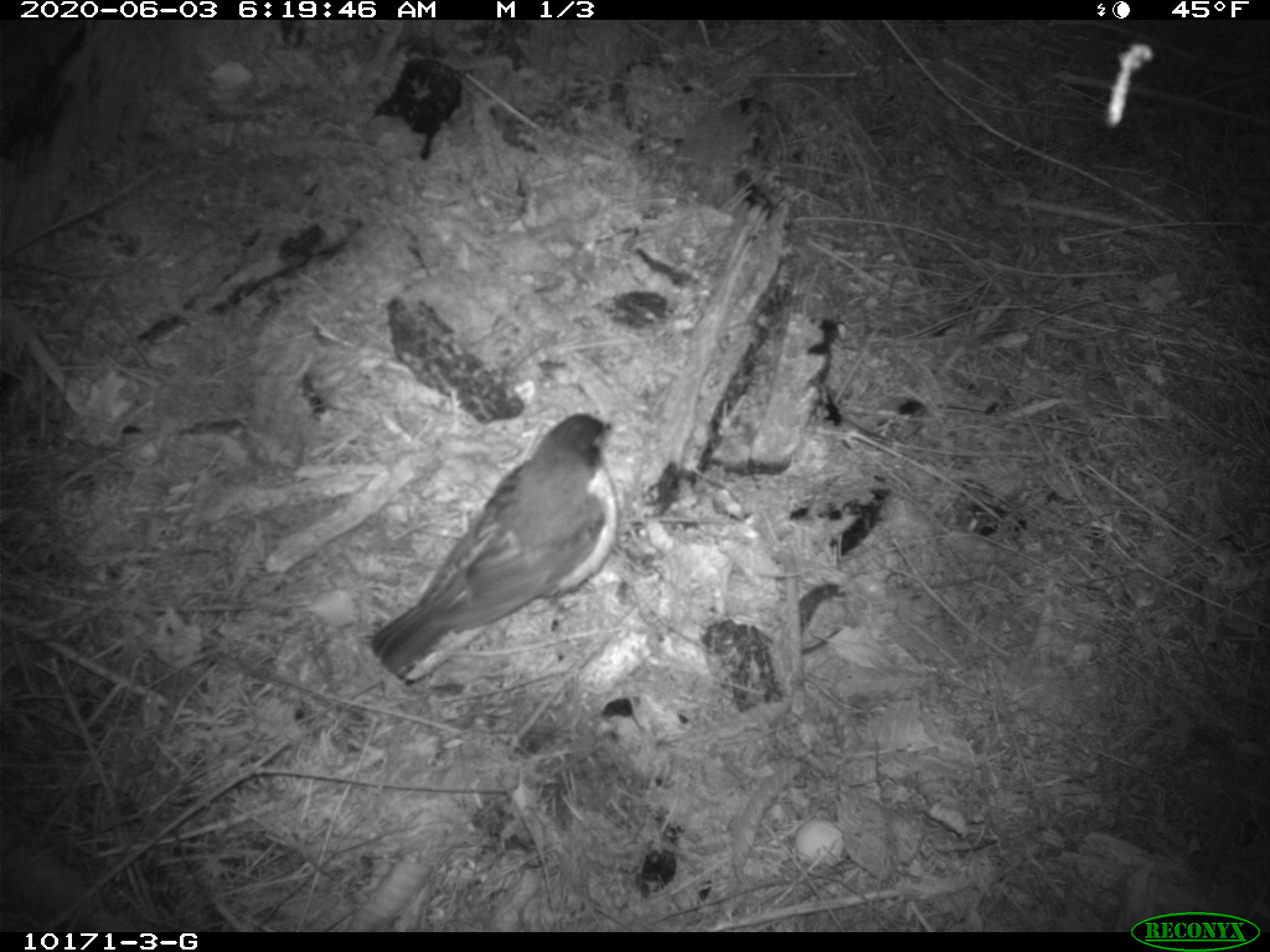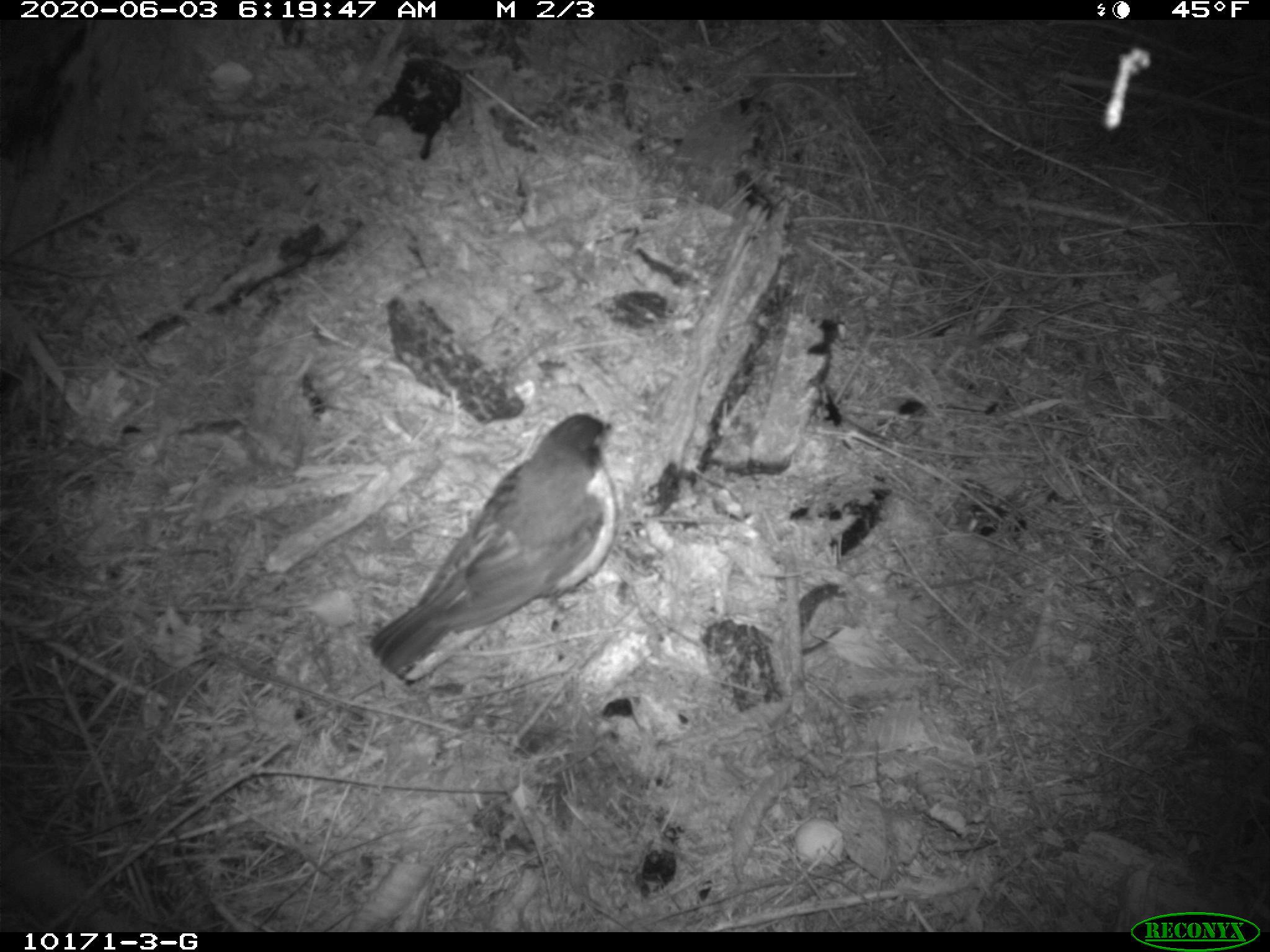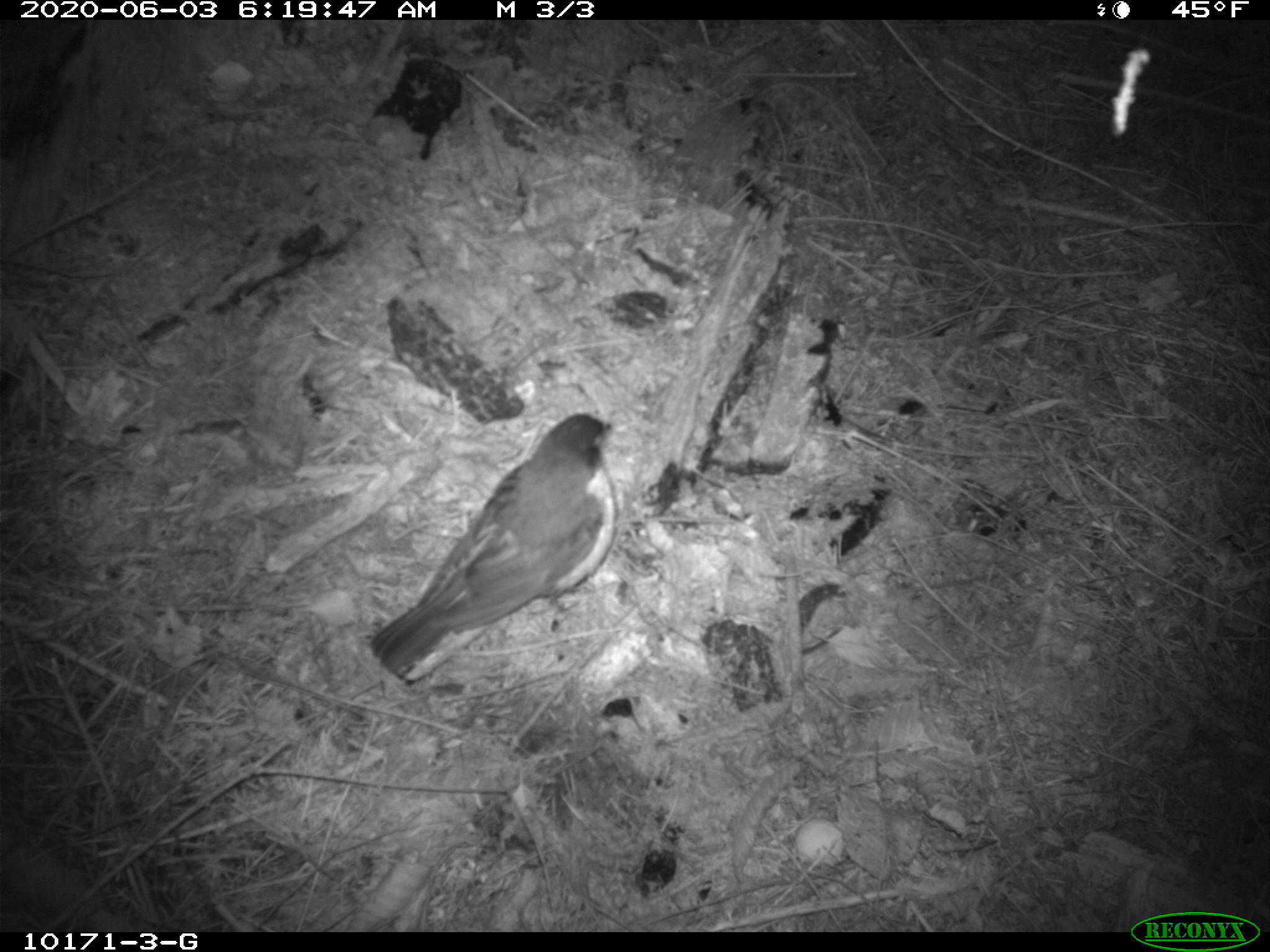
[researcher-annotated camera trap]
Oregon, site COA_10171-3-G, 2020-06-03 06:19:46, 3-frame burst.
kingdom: Animalia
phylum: Chordata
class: Aves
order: Passeriformes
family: Turdidae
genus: Turdus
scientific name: Turdus migratorius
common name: american robin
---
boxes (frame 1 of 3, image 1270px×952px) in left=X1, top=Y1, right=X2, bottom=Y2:
american robin: left=354, top=405, right=630, bottom=694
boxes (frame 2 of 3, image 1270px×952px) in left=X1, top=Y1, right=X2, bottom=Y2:
american robin: left=354, top=399, right=633, bottom=693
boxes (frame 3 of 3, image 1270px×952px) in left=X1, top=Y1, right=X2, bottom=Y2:
american robin: left=352, top=399, right=630, bottom=695